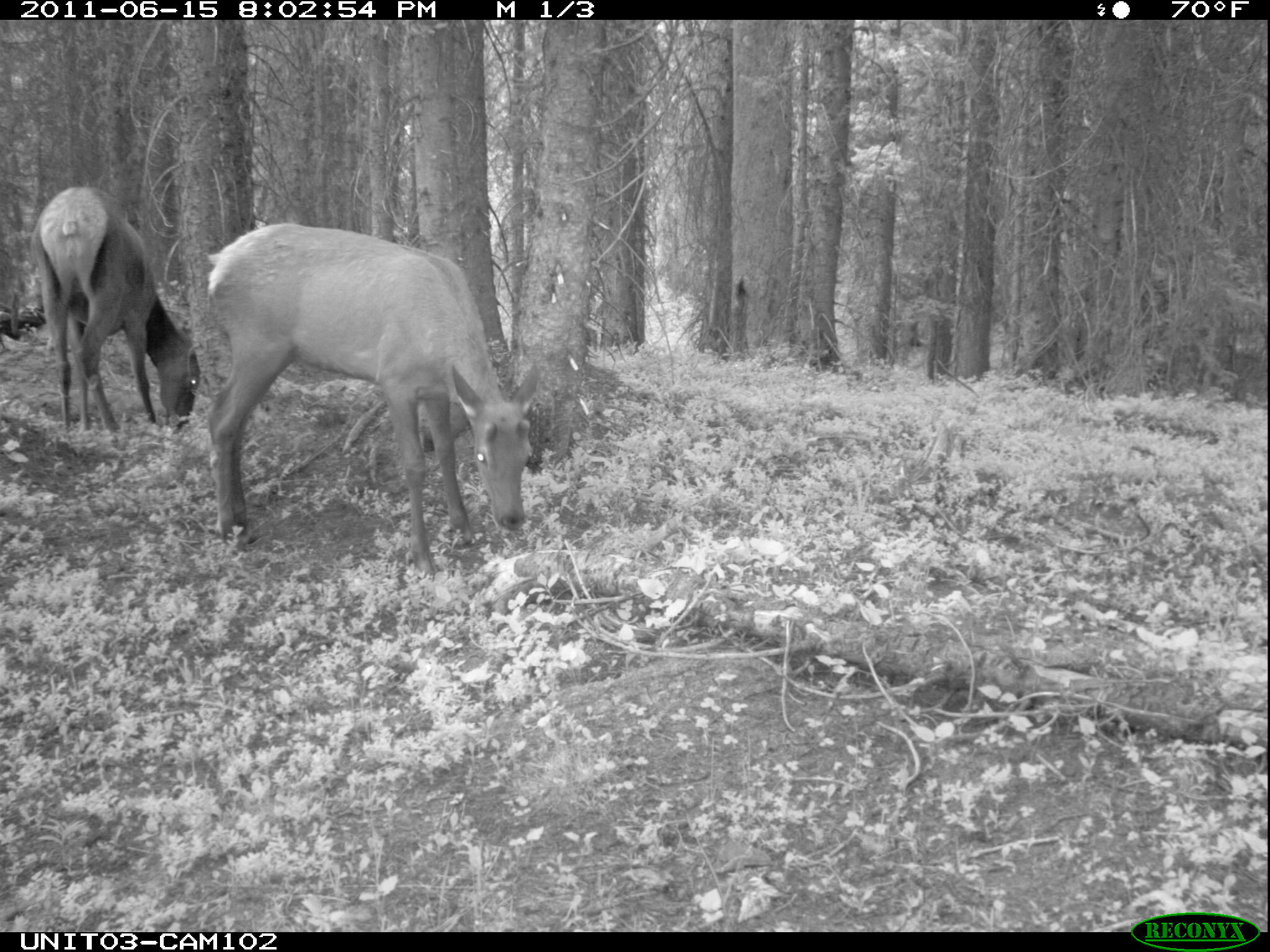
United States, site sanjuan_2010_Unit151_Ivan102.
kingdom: Animalia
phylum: Chordata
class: Mammalia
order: Artiodactyla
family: Cervidae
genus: Cervus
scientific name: Cervus elaphus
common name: red deer